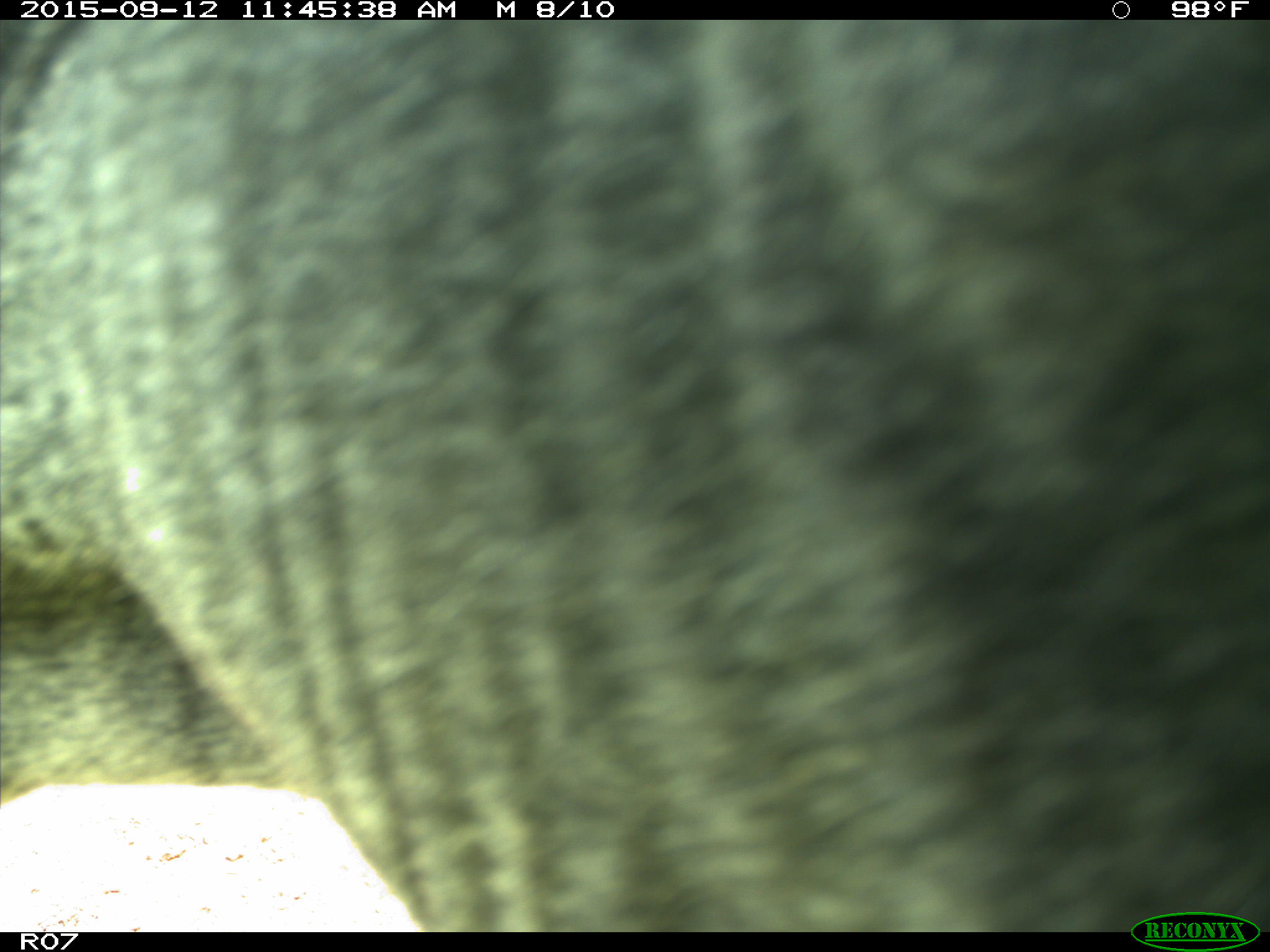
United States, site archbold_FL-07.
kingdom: Animalia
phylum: Chordata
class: Mammalia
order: Artiodactyla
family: Bovidae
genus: Bos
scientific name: Bos taurus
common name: domestic cow